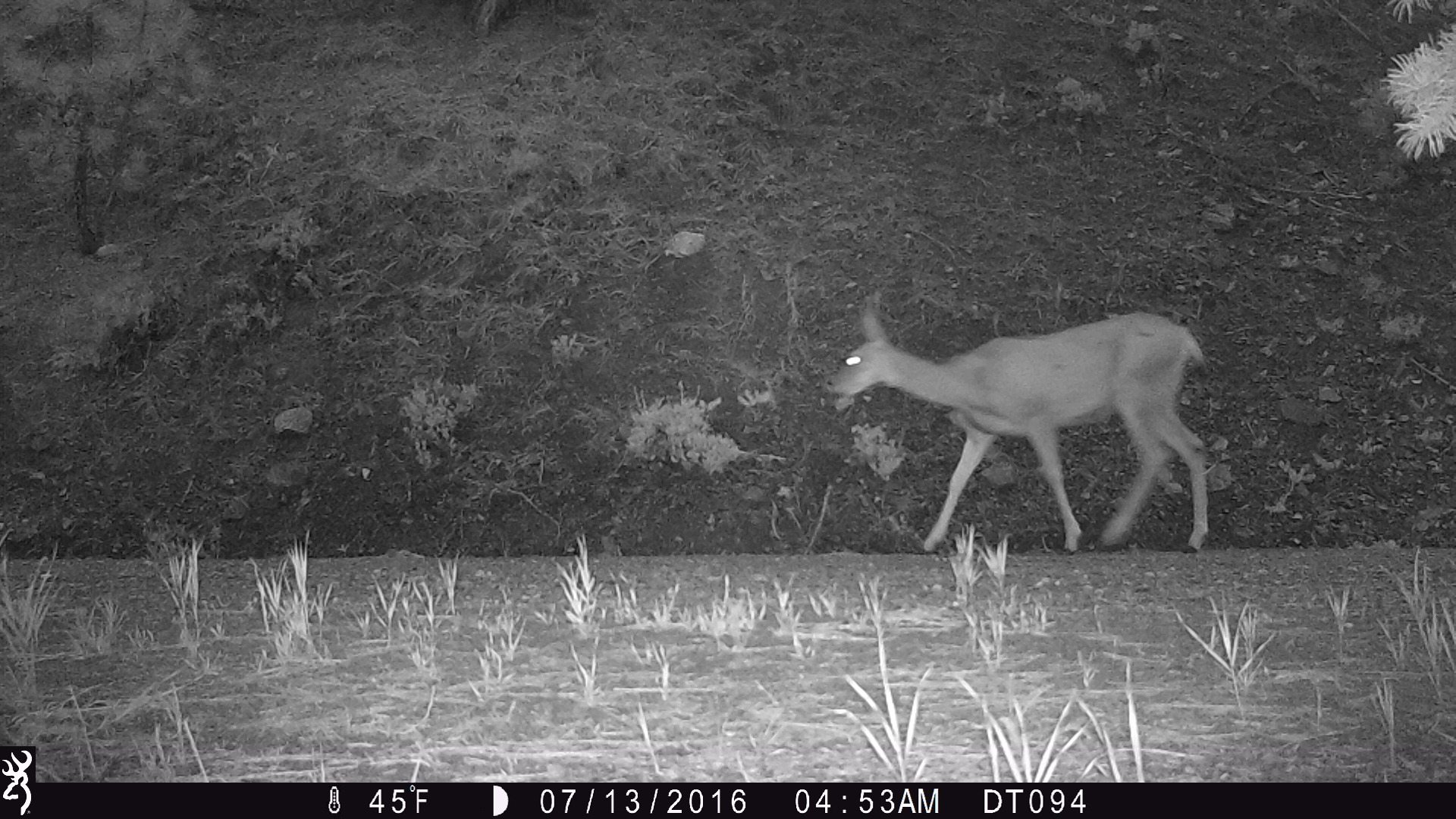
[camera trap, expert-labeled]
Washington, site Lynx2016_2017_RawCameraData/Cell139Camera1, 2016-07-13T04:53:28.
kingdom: Animalia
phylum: Chordata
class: Mammalia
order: Artiodactyla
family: Cervidae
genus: Odocoileus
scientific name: Odocoileus hemionus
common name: mule deer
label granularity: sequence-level